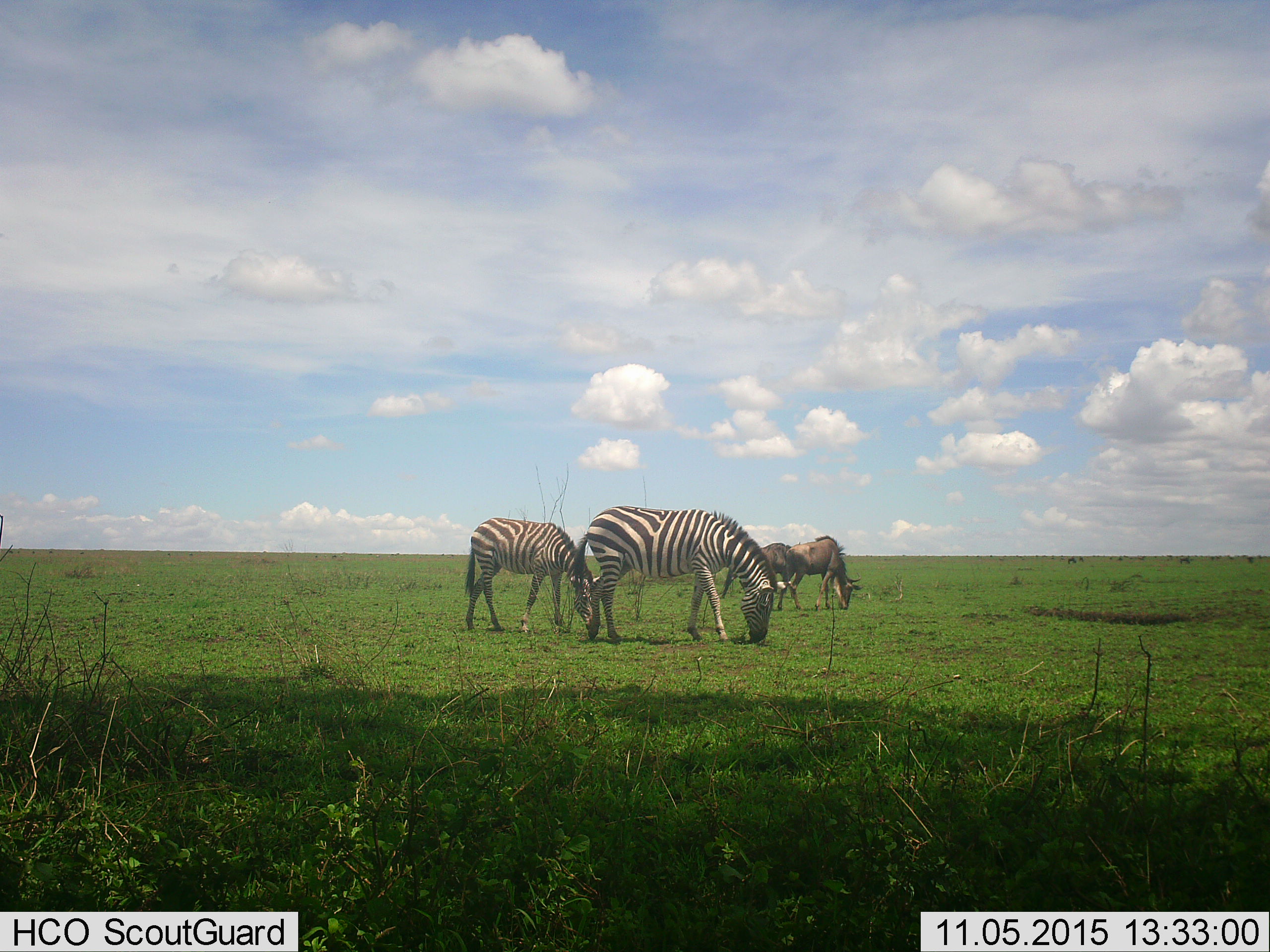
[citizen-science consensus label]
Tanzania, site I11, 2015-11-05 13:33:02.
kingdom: Animalia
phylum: Chordata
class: Mammalia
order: Artiodactyla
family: Bovidae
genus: Connochaetes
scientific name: Connochaetes taurinus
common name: blue wildebeest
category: wildebeest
Wildebeest (blue wildebeest) (Connochaetes taurinus), count 2. Behavior (volunteer vote fractions): standing 17%, resting 0%, moving 17%, interacting 0%. Young present (vote fraction): 17%. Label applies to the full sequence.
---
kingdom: Animalia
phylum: Chordata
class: Mammalia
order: Perissodactyla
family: Equidae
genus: Equus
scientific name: Equus quagga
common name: plains zebra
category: zebra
Zebra (plains zebra) (Equus quagga), count 2. Behavior (volunteer vote fractions): standing 0%, resting 0%, moving 0%, interacting 0%. Young present (vote fraction): 11%. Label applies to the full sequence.